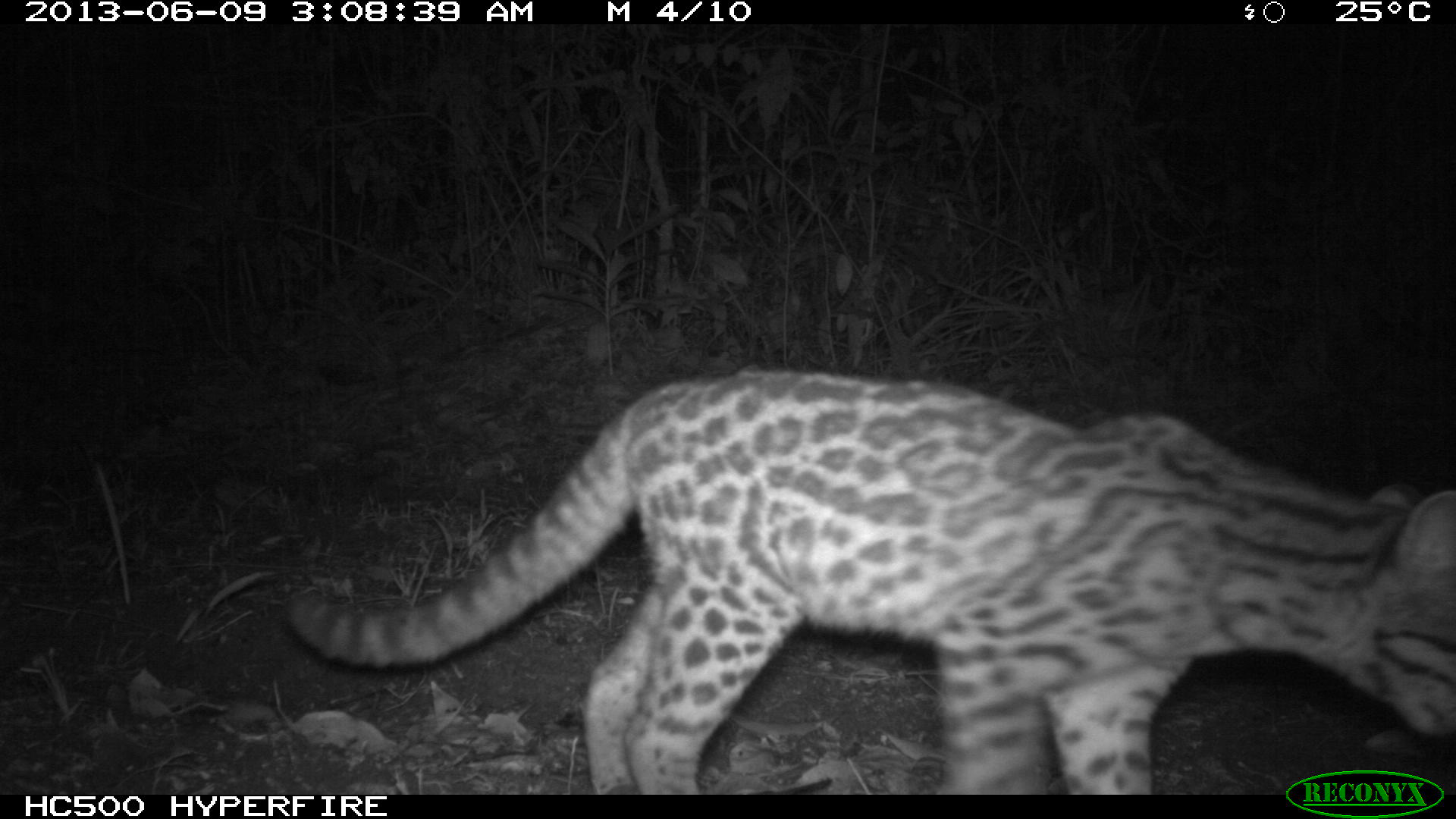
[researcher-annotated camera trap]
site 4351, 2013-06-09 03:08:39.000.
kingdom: Animalia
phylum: Chordata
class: Mammalia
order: Carnivora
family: Felidae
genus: Leopardus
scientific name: Leopardus wiedii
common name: margay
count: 1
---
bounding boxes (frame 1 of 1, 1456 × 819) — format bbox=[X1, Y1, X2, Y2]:
leopardus wiedii: bbox=[285, 367, 1455, 794]